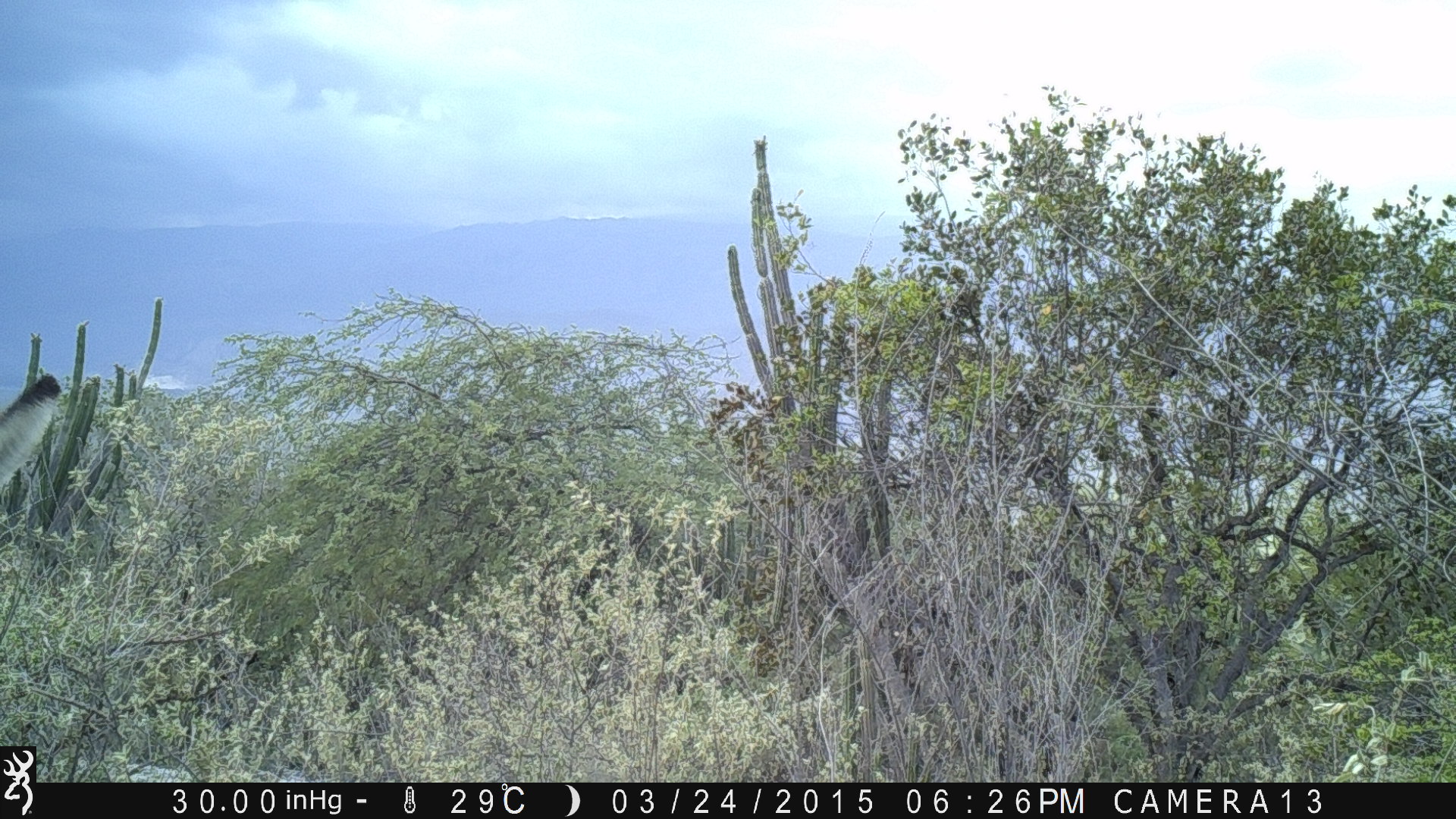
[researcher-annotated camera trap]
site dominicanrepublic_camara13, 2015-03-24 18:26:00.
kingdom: Animalia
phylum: Chordata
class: Mammalia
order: Perissodactyla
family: Equidae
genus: Equus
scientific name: Equus asinus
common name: donkey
Donkey (Equus asinus).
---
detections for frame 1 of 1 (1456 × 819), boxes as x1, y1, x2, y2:
donkey: 0, 373, 60, 486